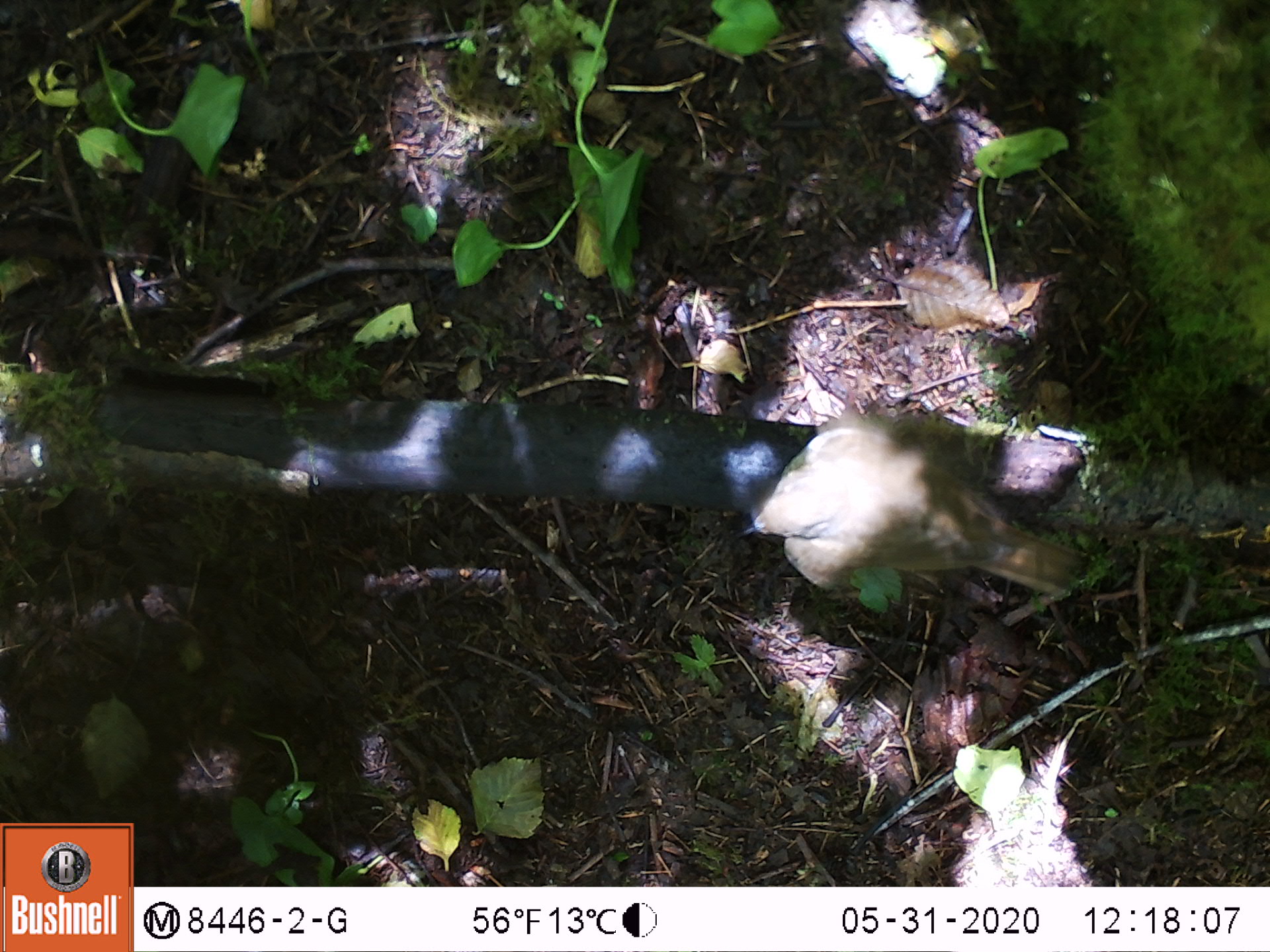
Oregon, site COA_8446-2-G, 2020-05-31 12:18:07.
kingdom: Animalia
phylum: Chordata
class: Aves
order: Passeriformes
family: Turdidae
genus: Catharus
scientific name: Catharus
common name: brown thrushes and nightingale-thrushes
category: catharus species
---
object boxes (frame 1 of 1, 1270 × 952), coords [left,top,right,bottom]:
catharus species: [731,413,1083,624]